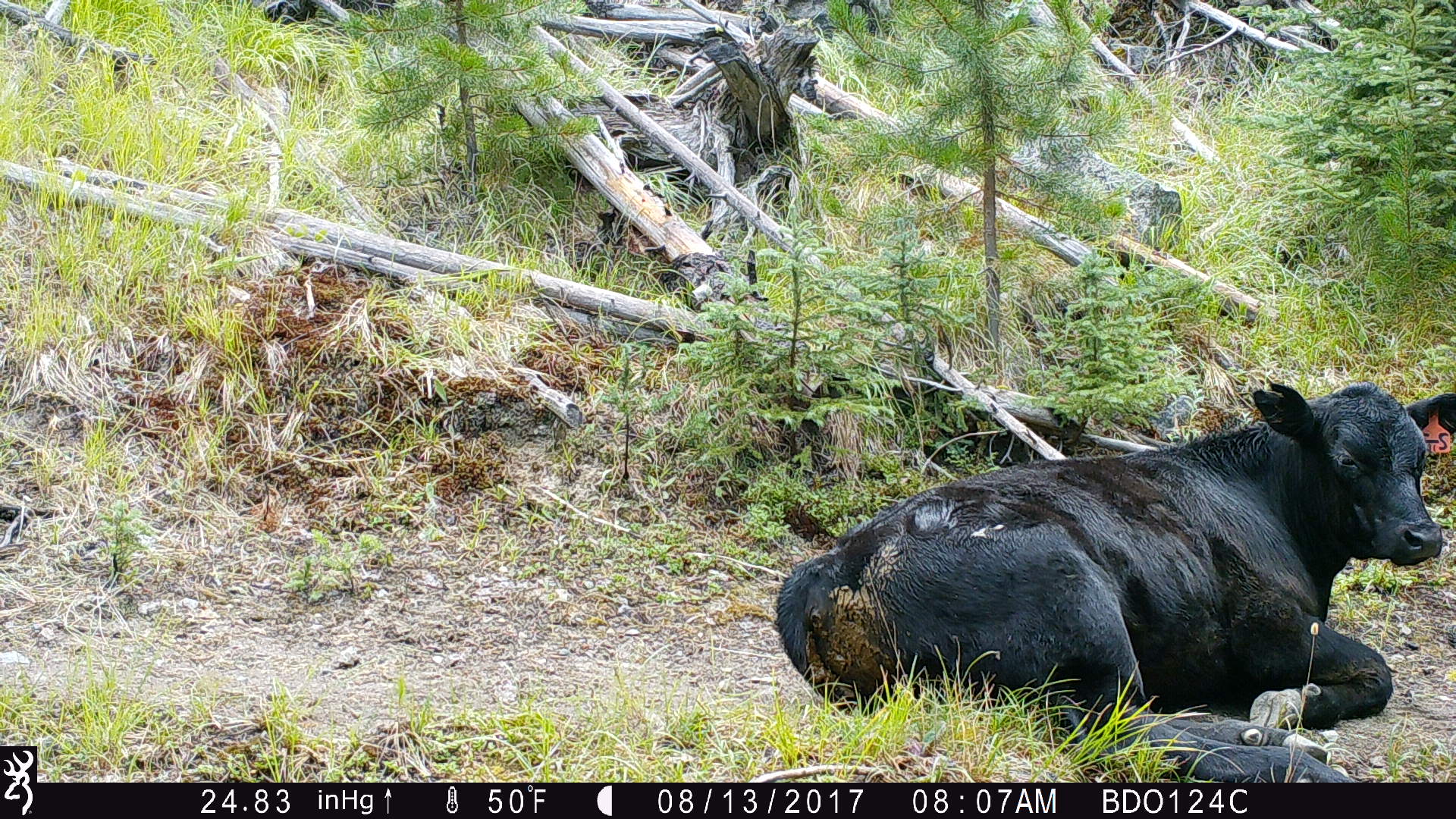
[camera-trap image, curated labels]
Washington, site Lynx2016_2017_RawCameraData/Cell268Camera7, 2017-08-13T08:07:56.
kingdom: Animalia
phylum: Chordata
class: Mammalia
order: Artiodactyla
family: Bovidae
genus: Bos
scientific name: Bos taurus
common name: domestic cattle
Domestic cattle (Bos taurus). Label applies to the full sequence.